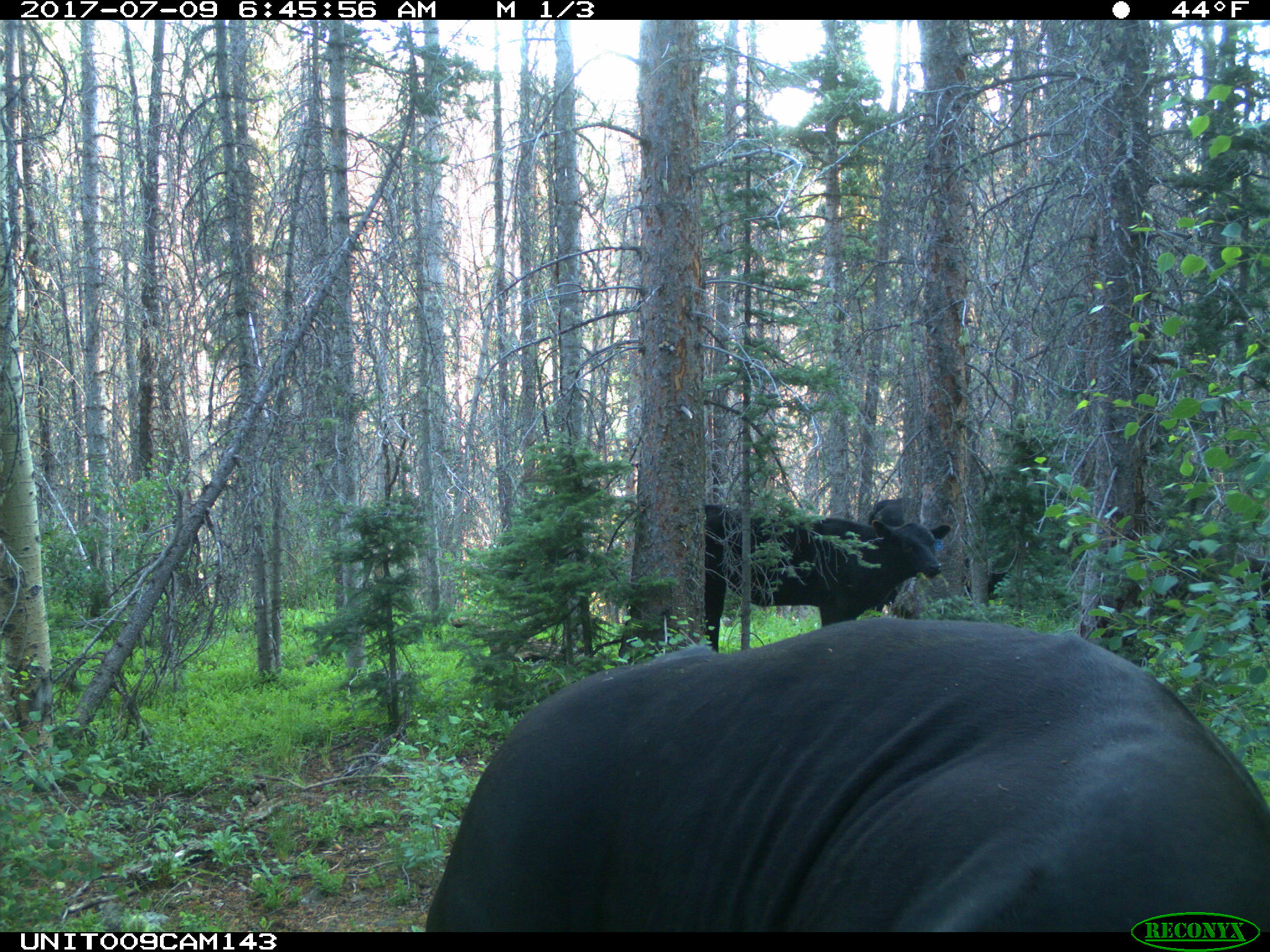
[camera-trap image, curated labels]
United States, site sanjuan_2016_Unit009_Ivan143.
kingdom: Animalia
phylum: Chordata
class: Mammalia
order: Artiodactyla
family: Bovidae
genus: Bos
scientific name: Bos taurus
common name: domestic cow